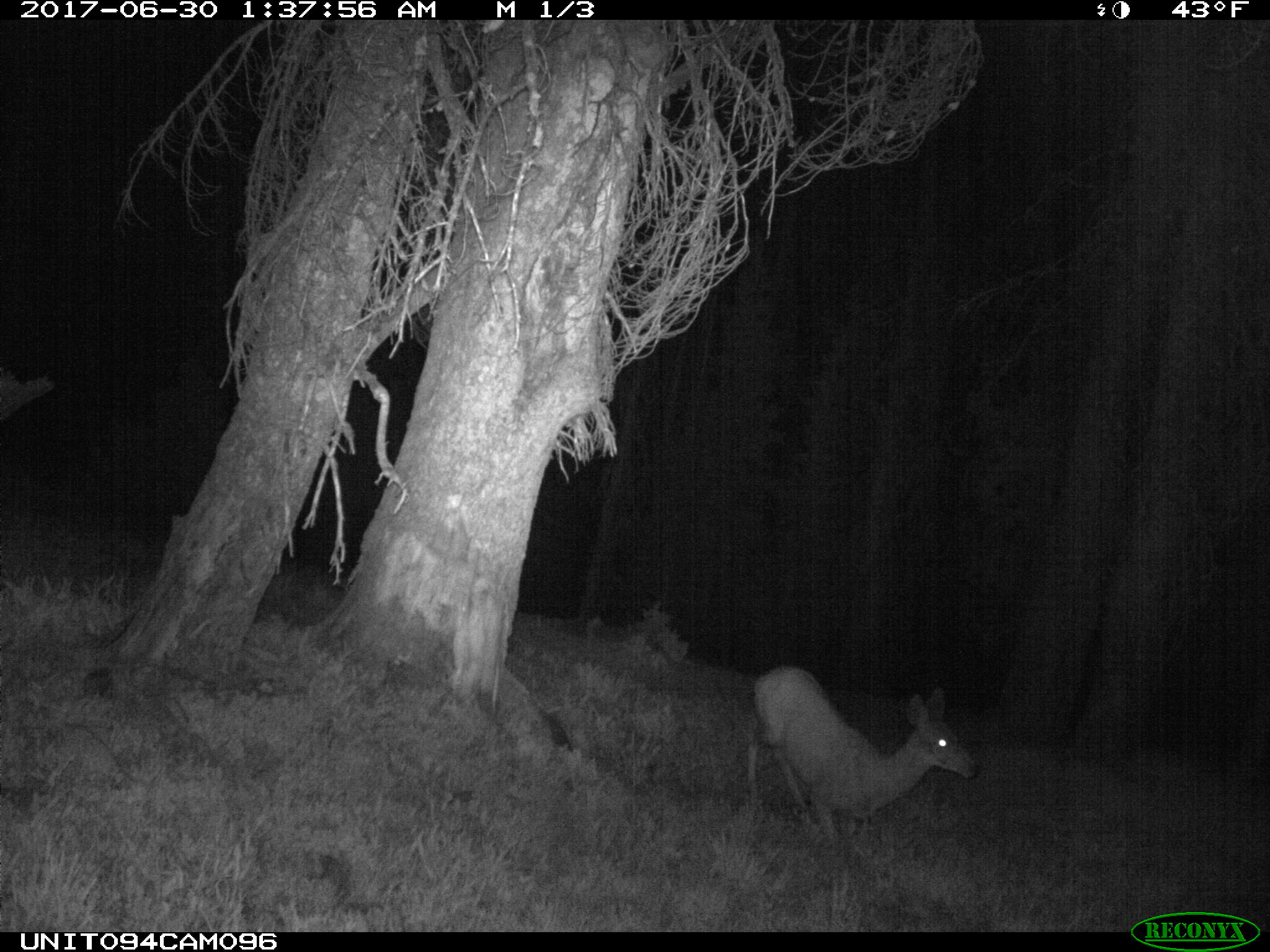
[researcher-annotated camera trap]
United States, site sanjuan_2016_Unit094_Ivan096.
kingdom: Animalia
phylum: Chordata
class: Mammalia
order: Artiodactyla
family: Cervidae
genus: Odocoileus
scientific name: Odocoileus hemionus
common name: mule deer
Odocoileus hemionus (mule deer).